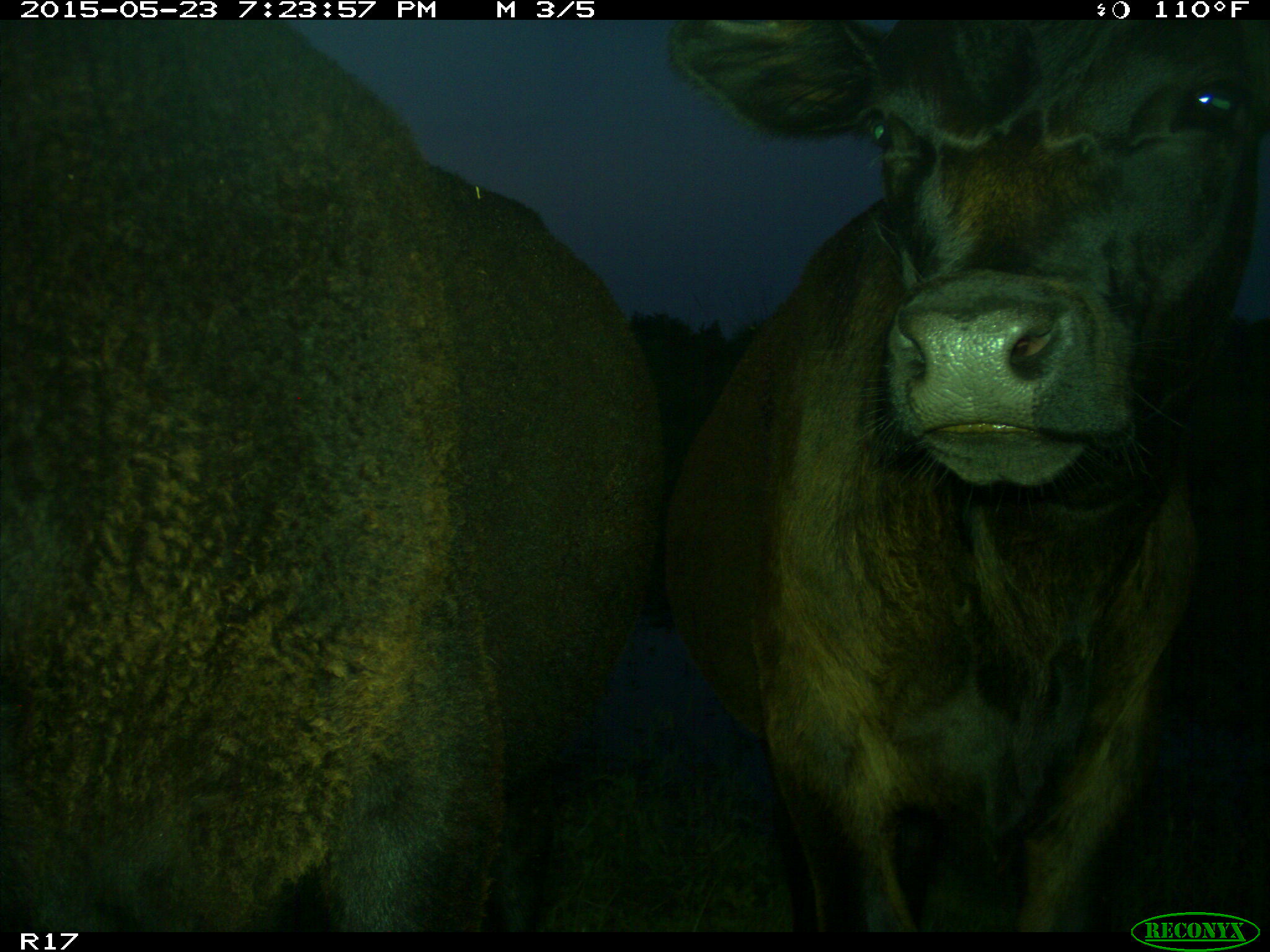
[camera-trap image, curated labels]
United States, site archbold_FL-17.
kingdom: Animalia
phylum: Chordata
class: Mammalia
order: Artiodactyla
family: Bovidae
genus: Bos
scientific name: Bos taurus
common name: domestic cow